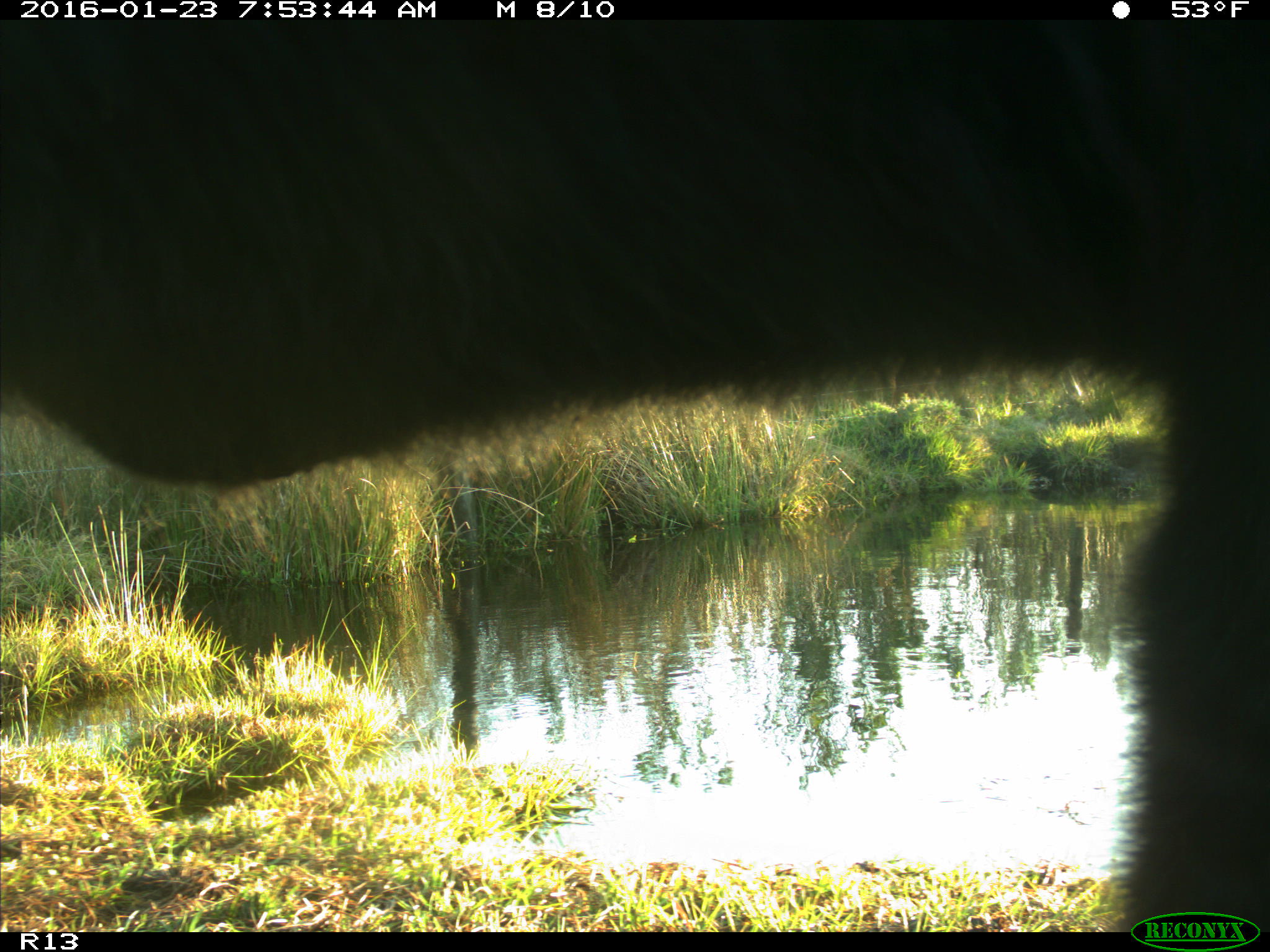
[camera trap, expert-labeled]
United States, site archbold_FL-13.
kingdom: Animalia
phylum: Chordata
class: Mammalia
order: Artiodactyla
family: Bovidae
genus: Bos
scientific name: Bos taurus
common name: domestic cow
Bos taurus (domestic cow).